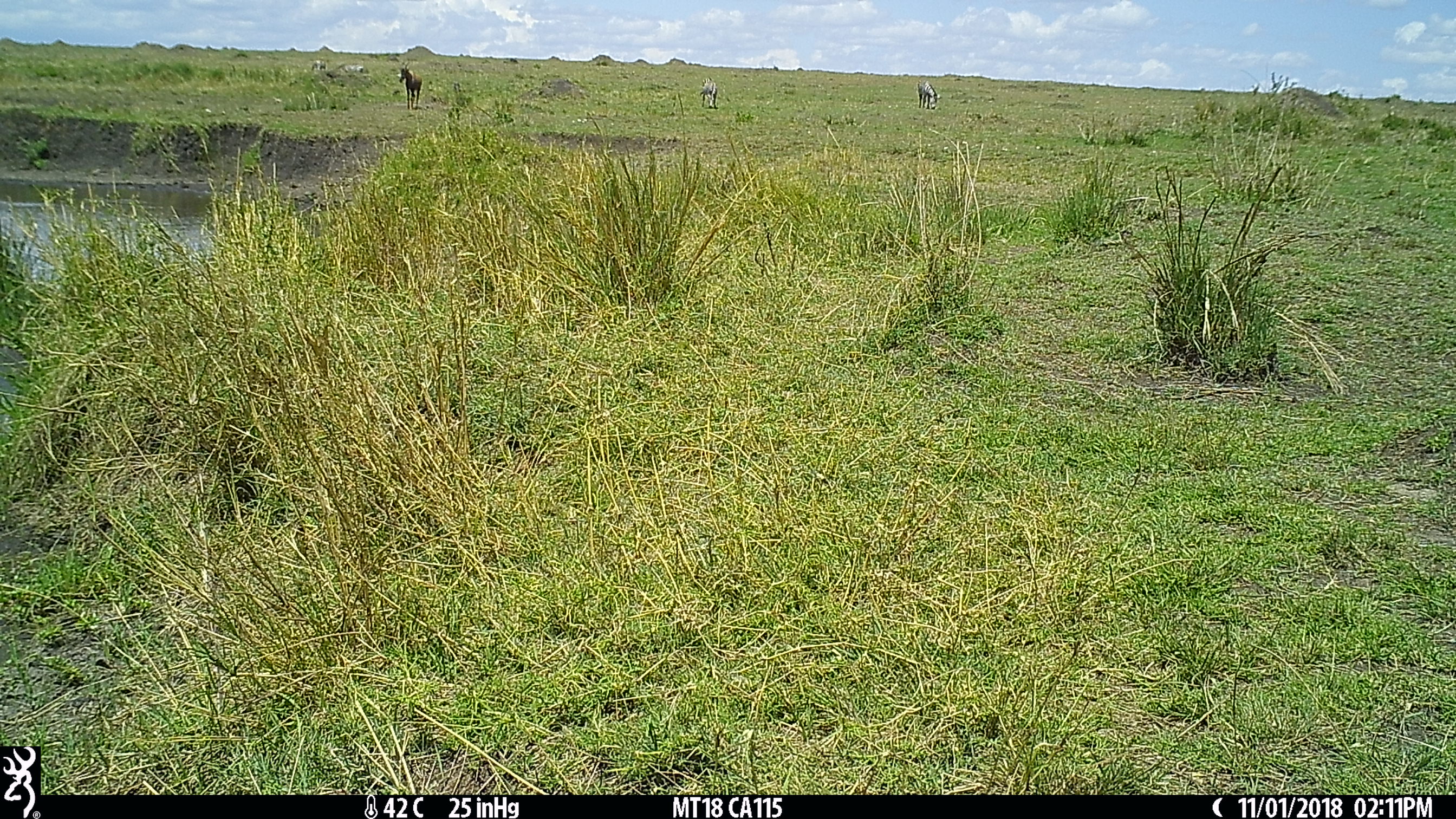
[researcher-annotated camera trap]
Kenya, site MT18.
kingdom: Animalia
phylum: Chordata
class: Mammalia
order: Artiodactyla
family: Bovidae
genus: Damaliscus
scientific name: Damaliscus lunatus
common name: topi